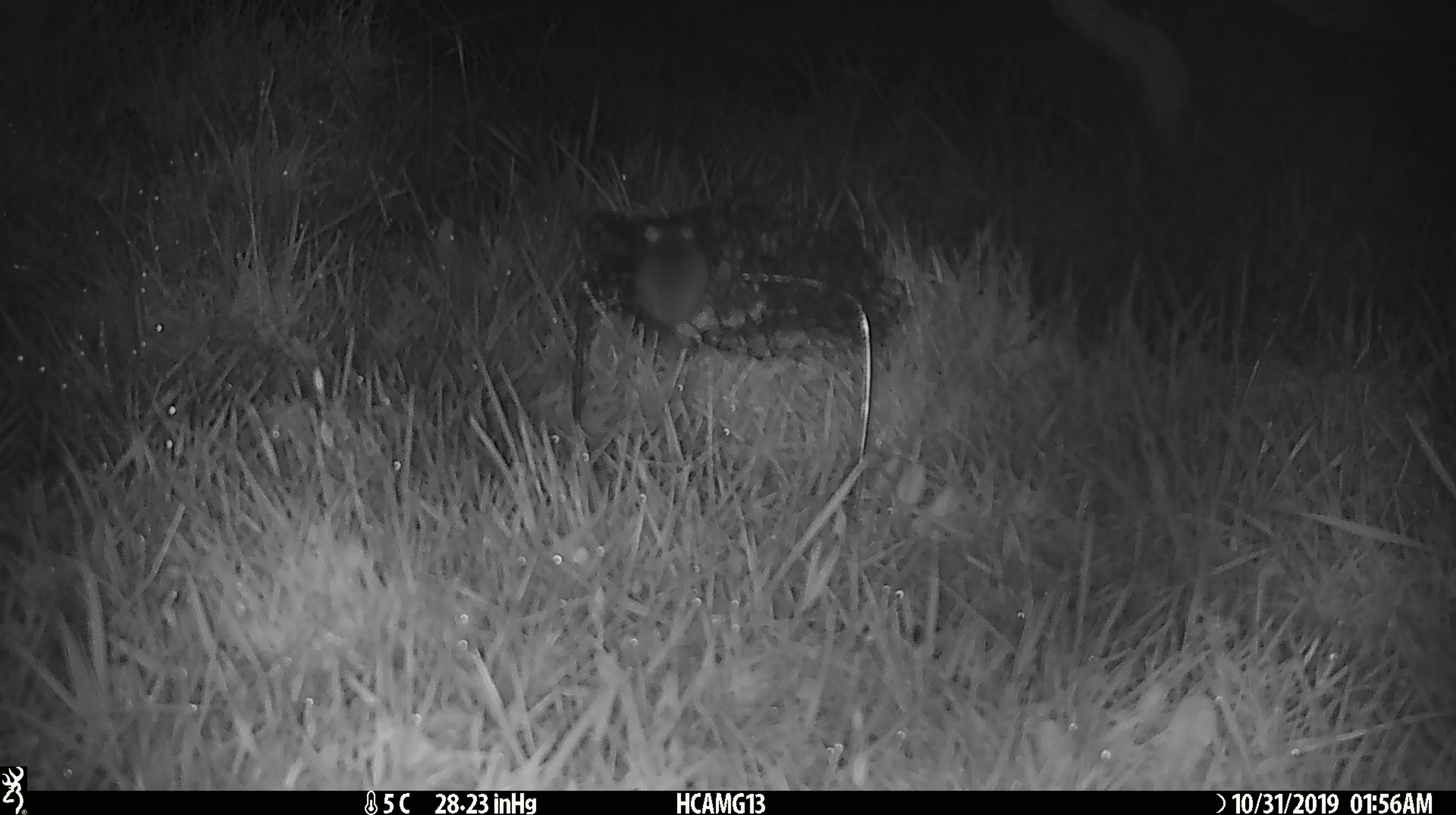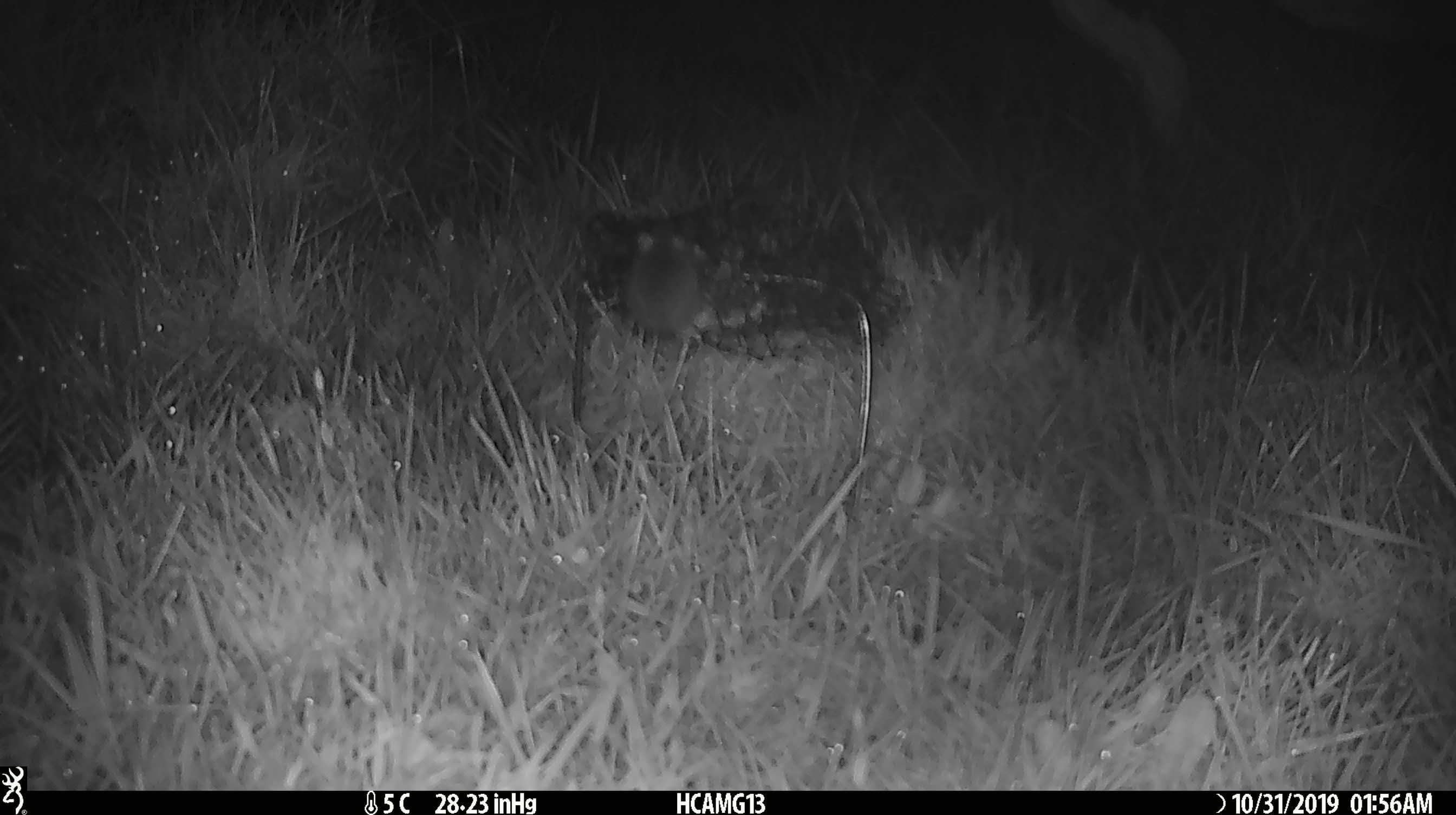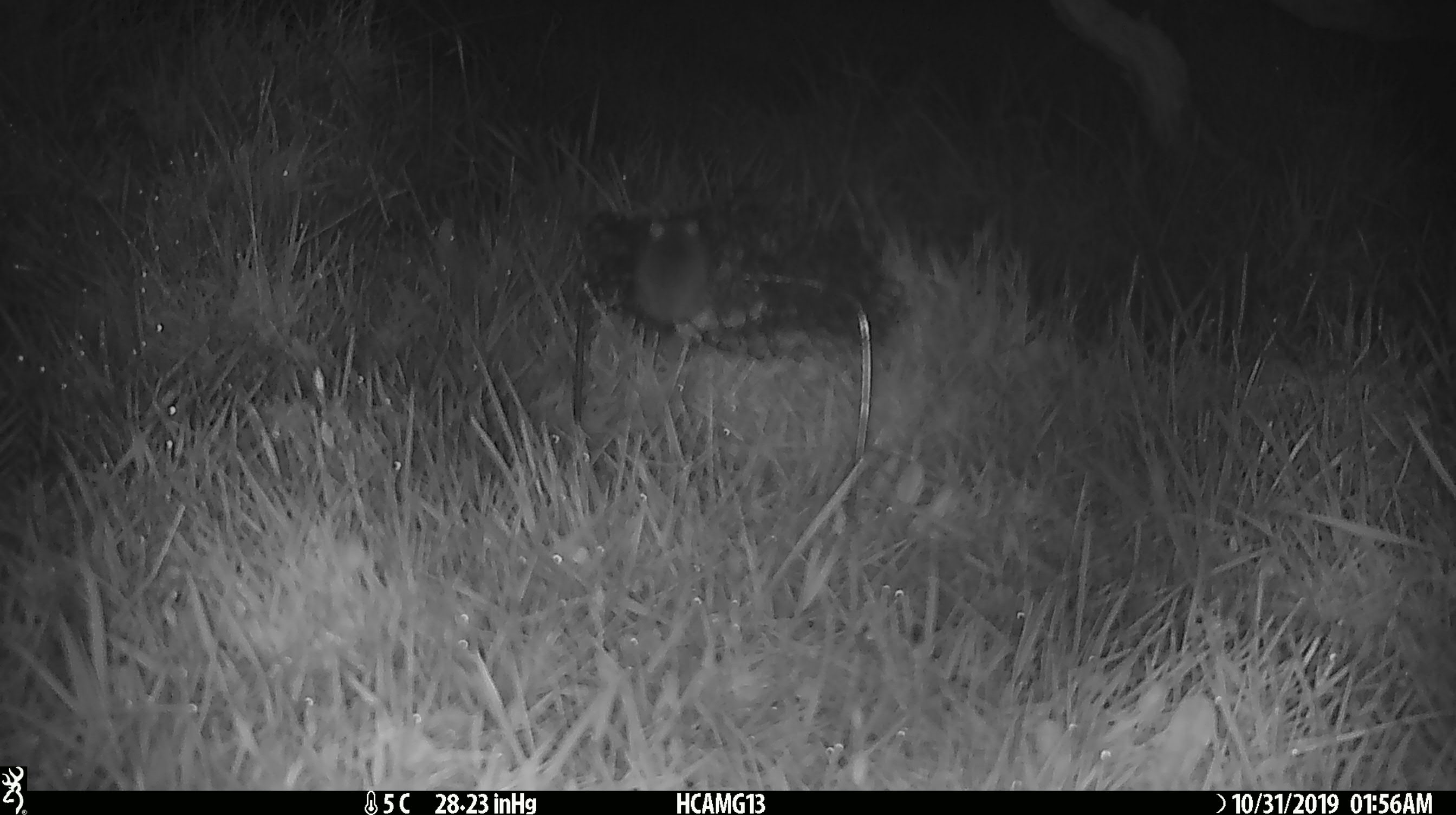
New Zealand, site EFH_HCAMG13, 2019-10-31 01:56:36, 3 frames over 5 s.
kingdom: Animalia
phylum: Chordata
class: Mammalia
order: Rodentia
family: Muridae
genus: Mus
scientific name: Mus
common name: mouse